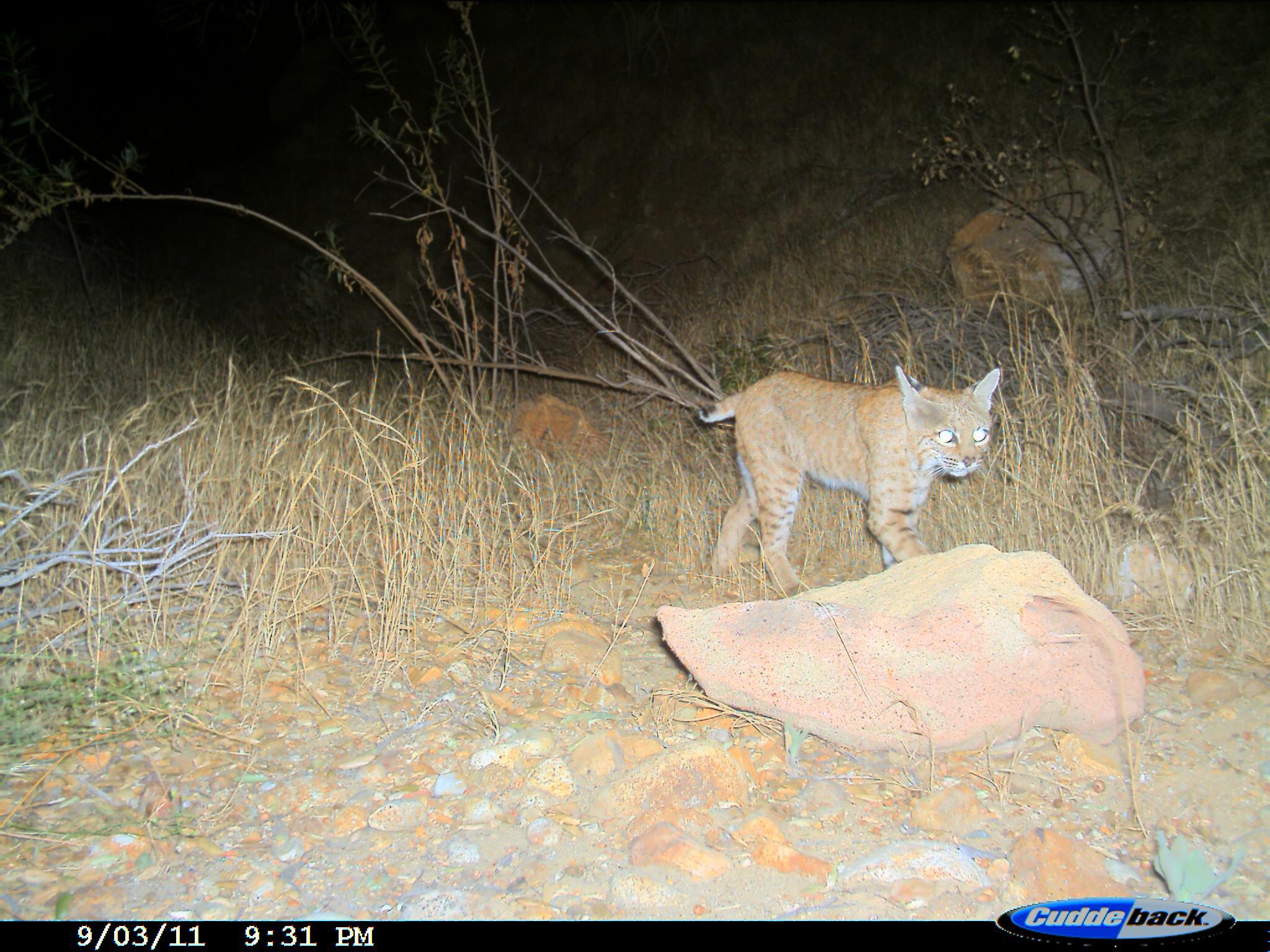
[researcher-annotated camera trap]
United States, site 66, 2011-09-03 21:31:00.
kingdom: Animalia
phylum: Chordata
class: Mammalia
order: Carnivora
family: Felidae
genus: Lynx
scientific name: Lynx rufus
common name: bobcat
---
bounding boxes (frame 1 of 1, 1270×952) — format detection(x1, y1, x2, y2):
bobcat: detection(696, 362, 1004, 608)